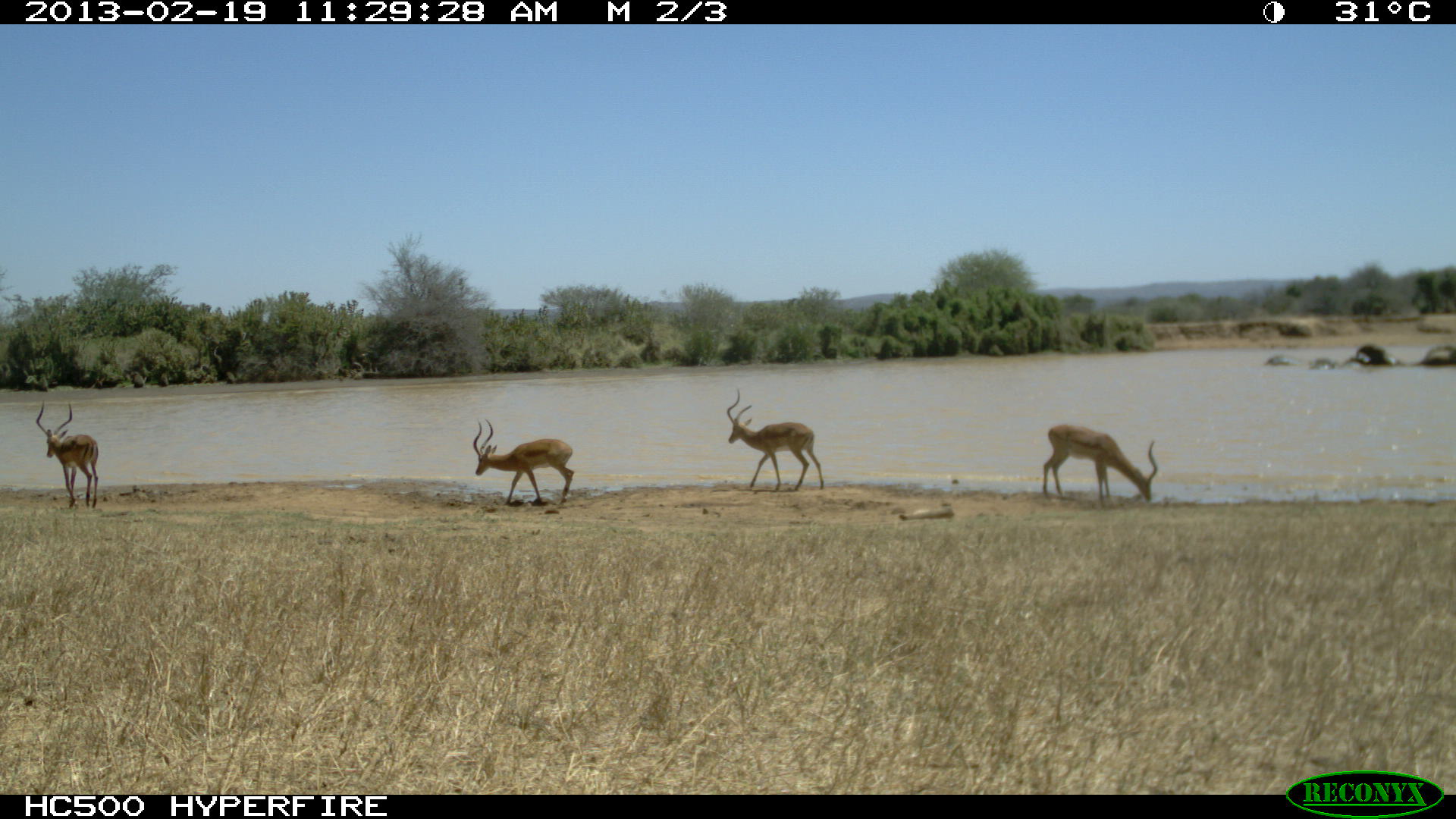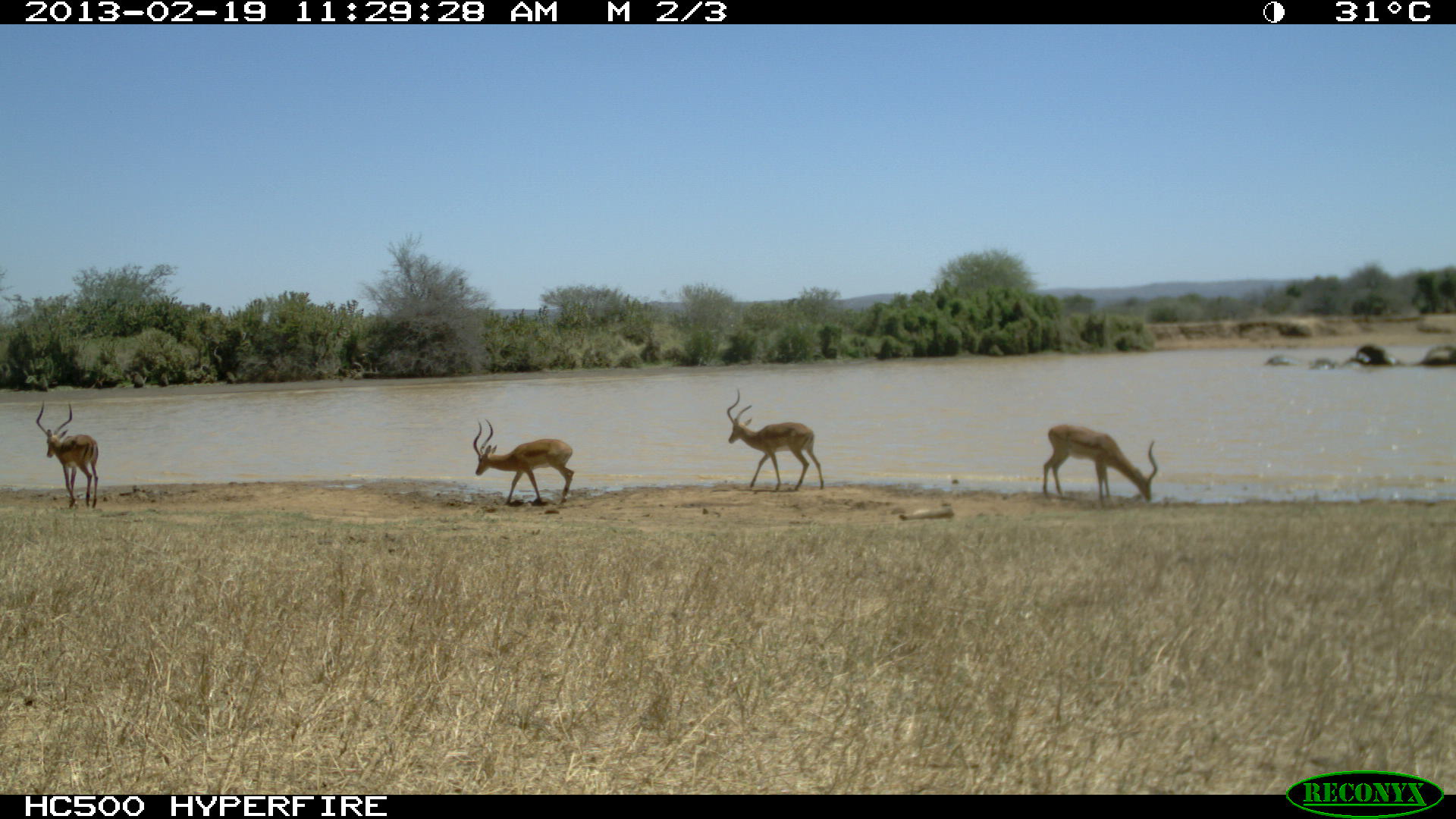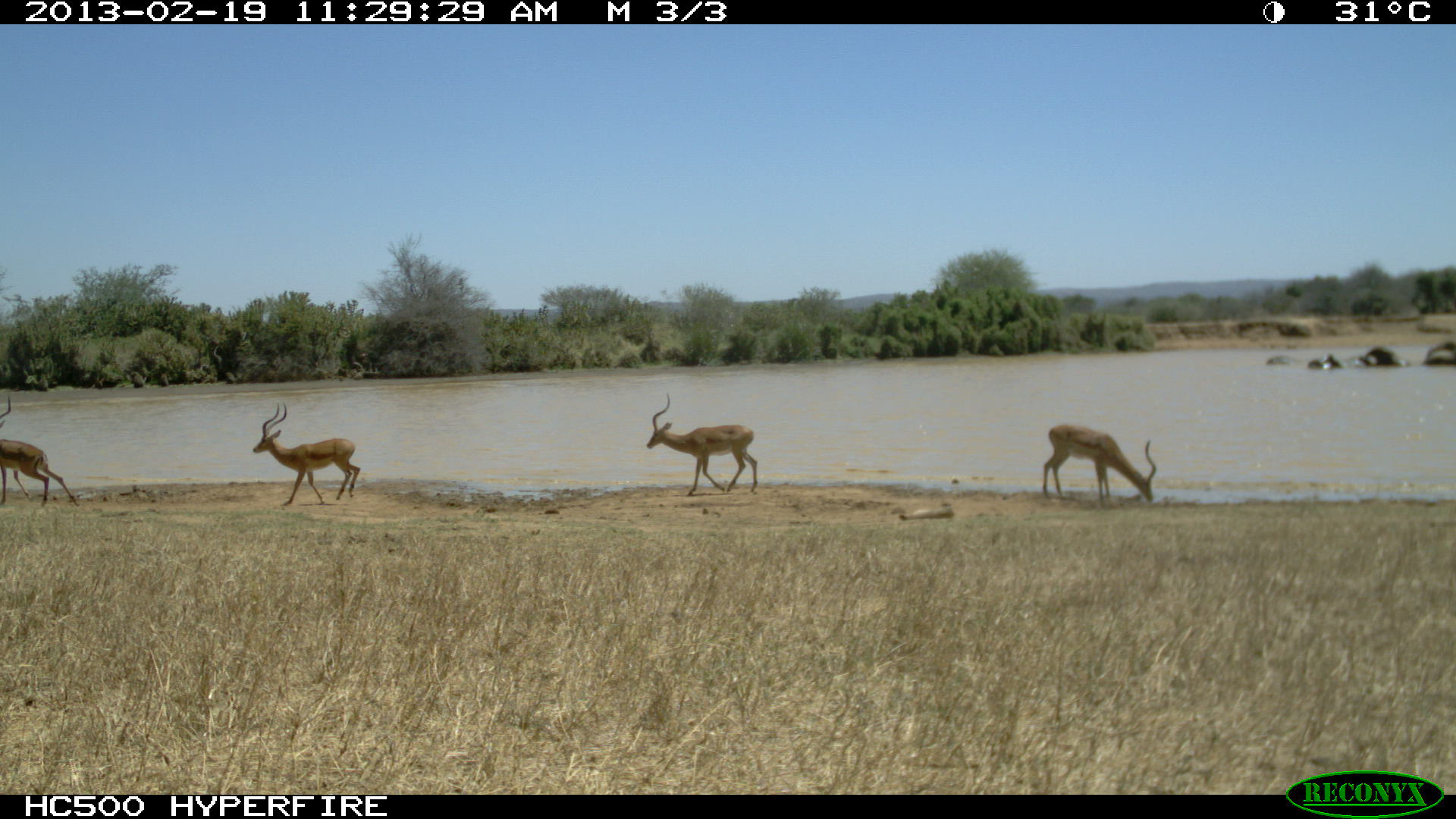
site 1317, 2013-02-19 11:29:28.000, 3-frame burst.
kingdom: Animalia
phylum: Chordata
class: Mammalia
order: Proboscidea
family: Elephantidae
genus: Loxodonta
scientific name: Loxodonta africana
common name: african bush elephant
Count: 4.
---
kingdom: Animalia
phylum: Chordata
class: Mammalia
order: Artiodactyla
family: Bovidae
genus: Aepyceros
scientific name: Aepyceros melampus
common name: impala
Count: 4.